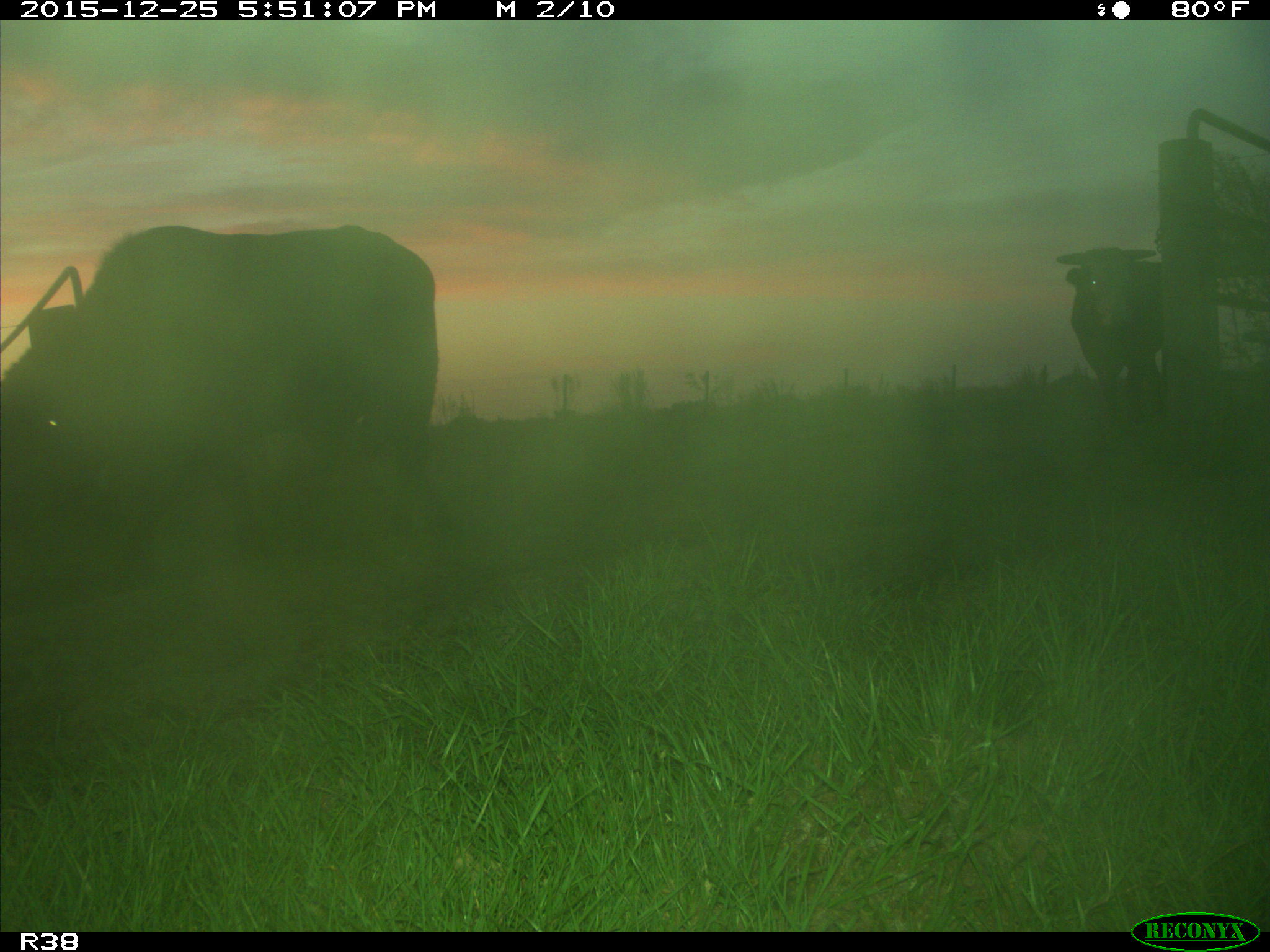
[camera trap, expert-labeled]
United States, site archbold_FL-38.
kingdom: Animalia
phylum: Chordata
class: Mammalia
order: Artiodactyla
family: Bovidae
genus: Bos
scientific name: Bos taurus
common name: domestic cow